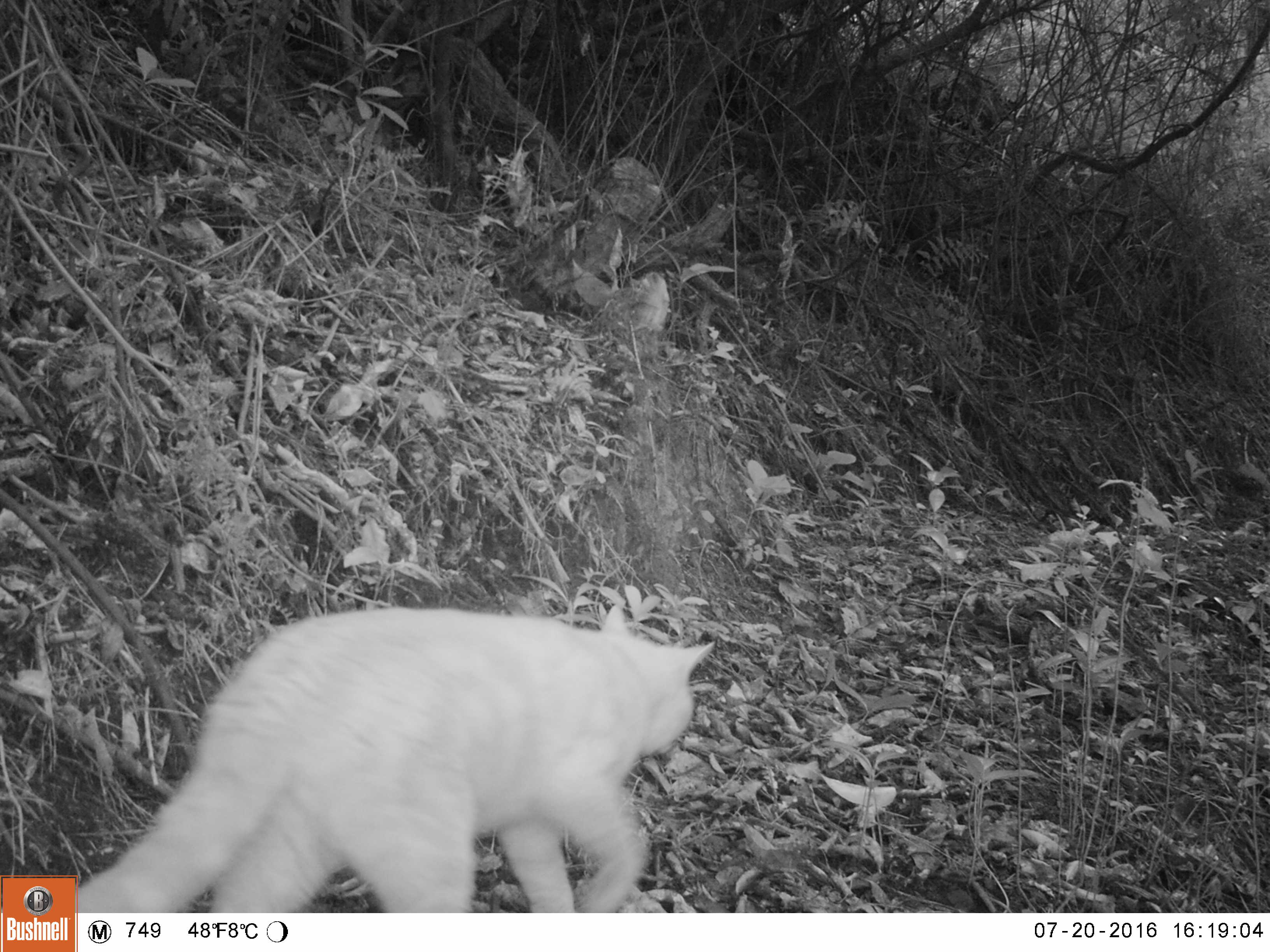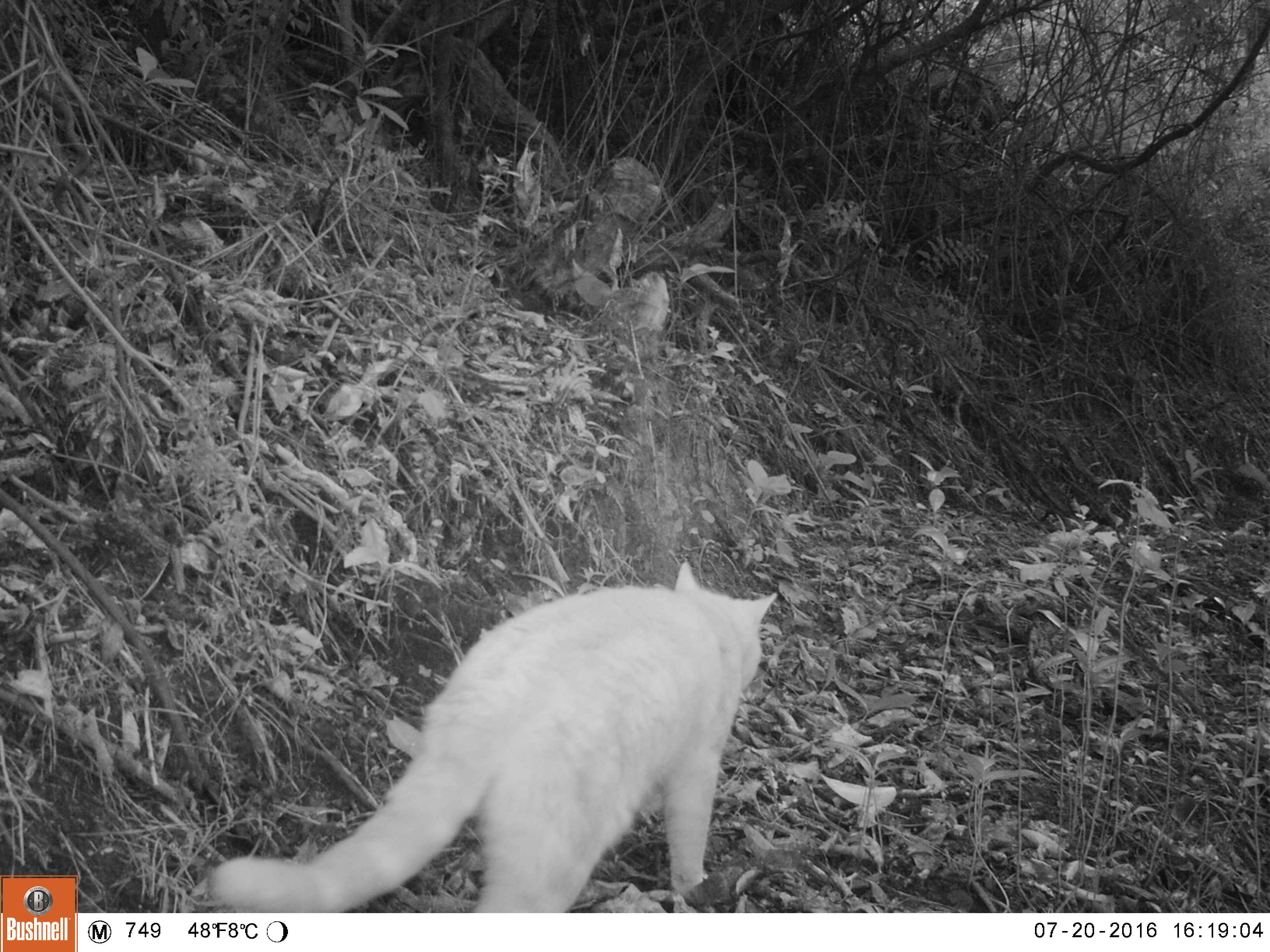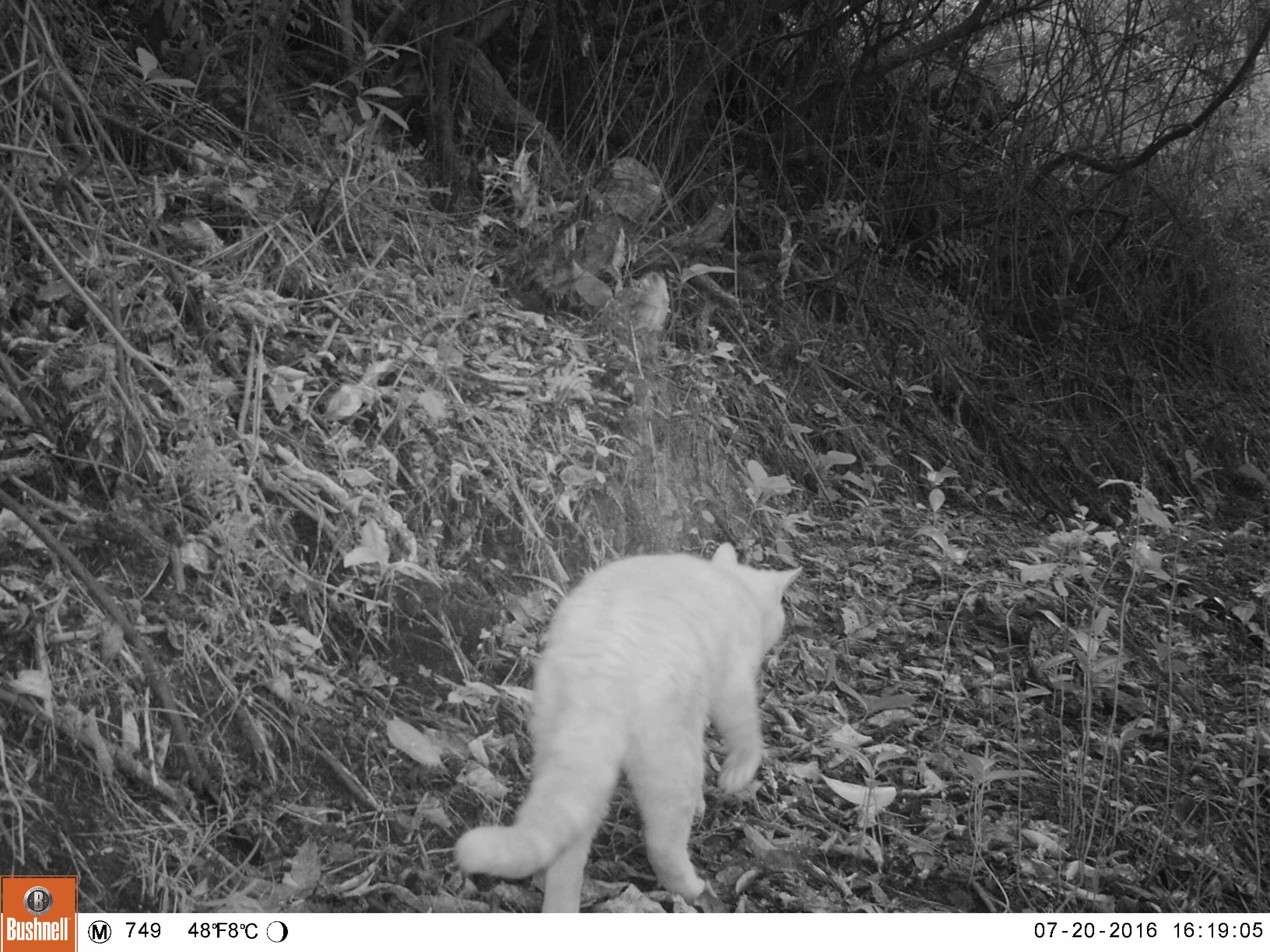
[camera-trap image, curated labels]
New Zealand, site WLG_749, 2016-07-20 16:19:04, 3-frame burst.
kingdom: Animalia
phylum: Chordata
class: Mammalia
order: Carnivora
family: Felidae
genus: Felis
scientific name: Felis catus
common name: domestic cat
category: cat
Cat (domestic cat) (Felis catus).